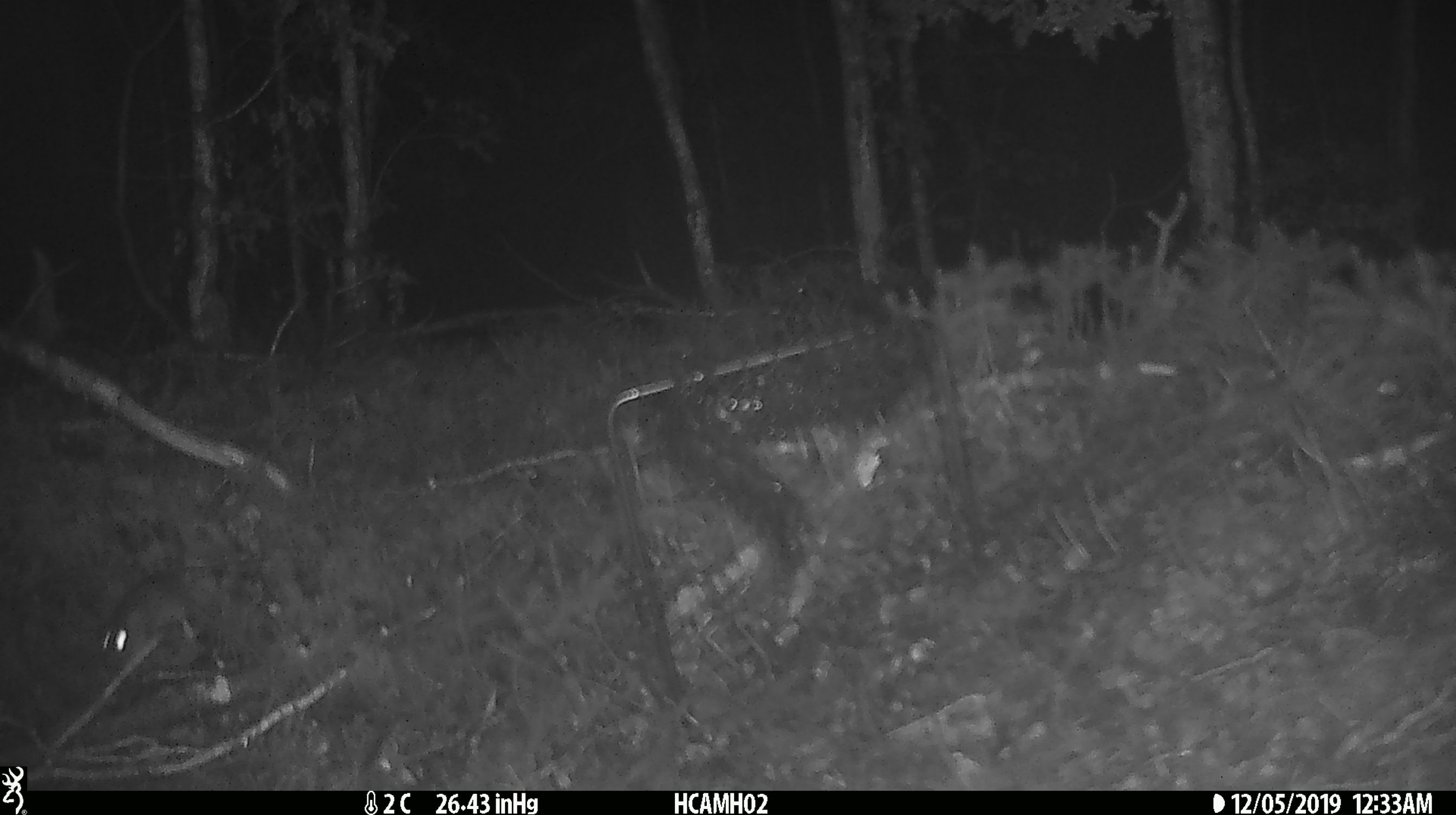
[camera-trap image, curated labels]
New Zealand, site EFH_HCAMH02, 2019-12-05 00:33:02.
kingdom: Animalia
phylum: Chordata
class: Mammalia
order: Rodentia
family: Muridae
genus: Mus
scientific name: Mus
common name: mouse